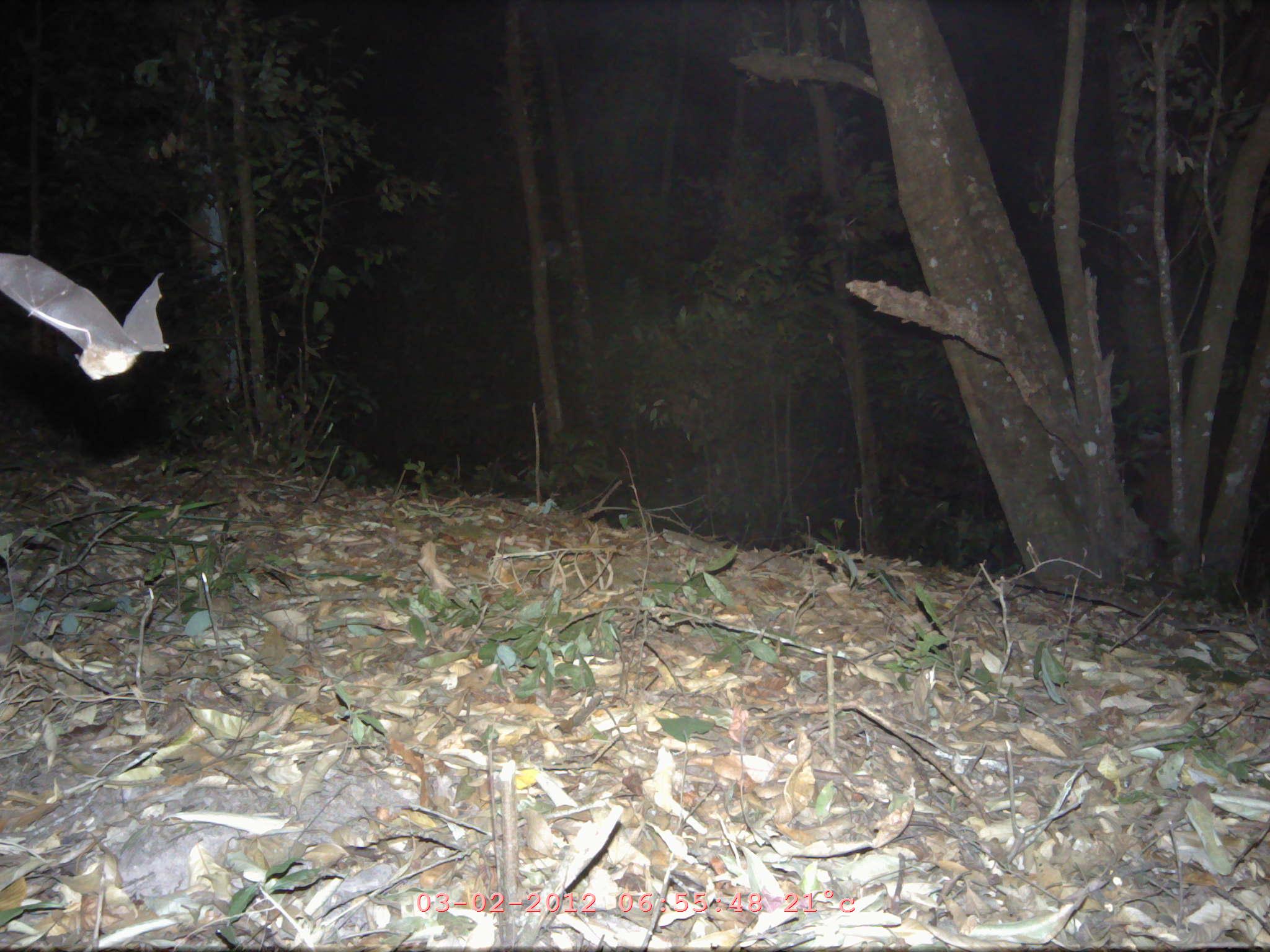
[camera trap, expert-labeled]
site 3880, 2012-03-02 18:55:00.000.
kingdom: Animalia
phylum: Chordata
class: Mammalia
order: Chiroptera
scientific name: Chiroptera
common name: bats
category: unknown bat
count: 1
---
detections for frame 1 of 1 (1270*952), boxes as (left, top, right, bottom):
unknown bat: (0, 251, 169, 378)